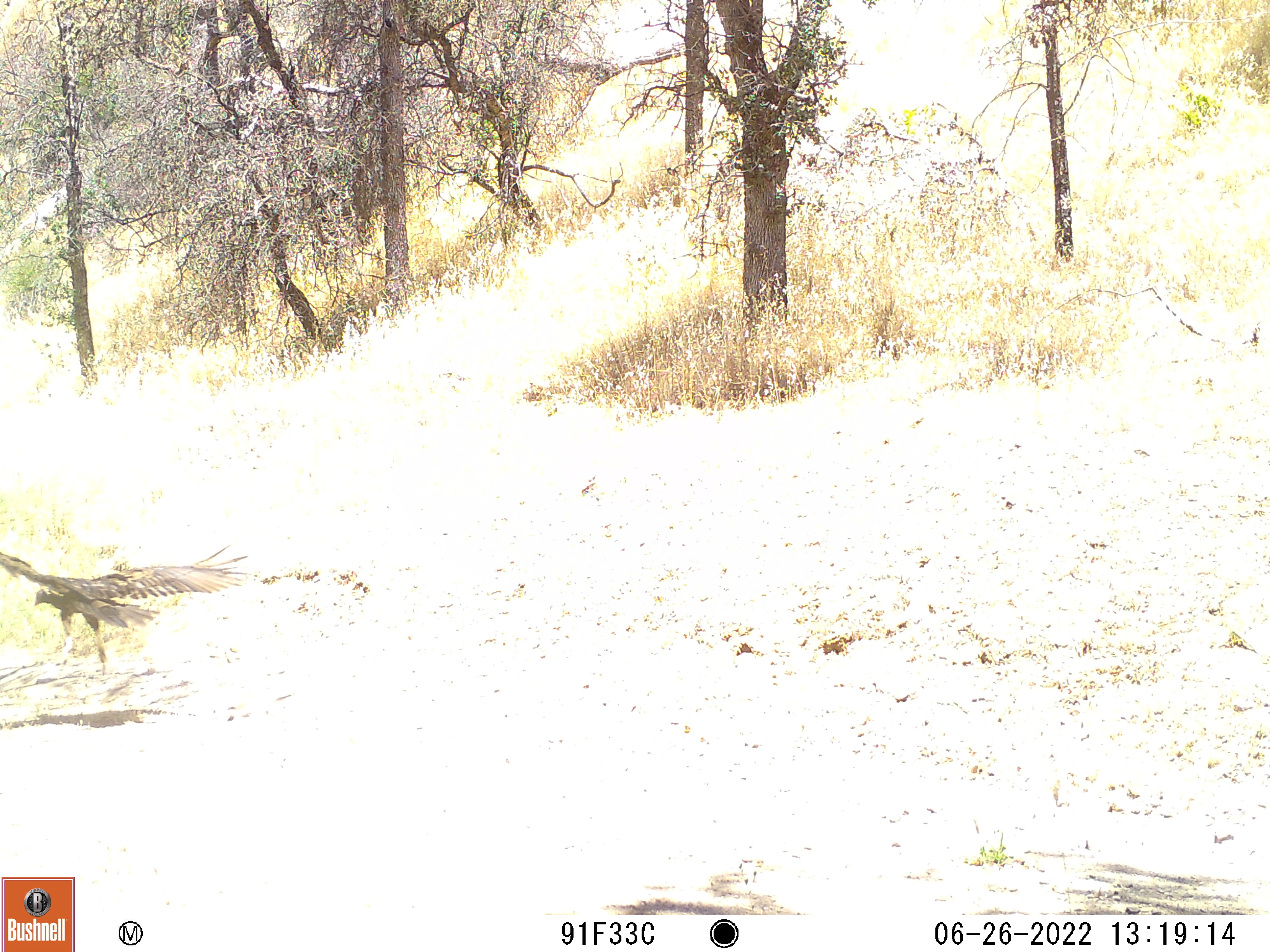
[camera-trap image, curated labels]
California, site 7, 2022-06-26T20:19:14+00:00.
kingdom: Animalia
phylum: Chordata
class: Aves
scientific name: Aves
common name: bird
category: unknown bird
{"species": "unknown bird (bird) (Aves)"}